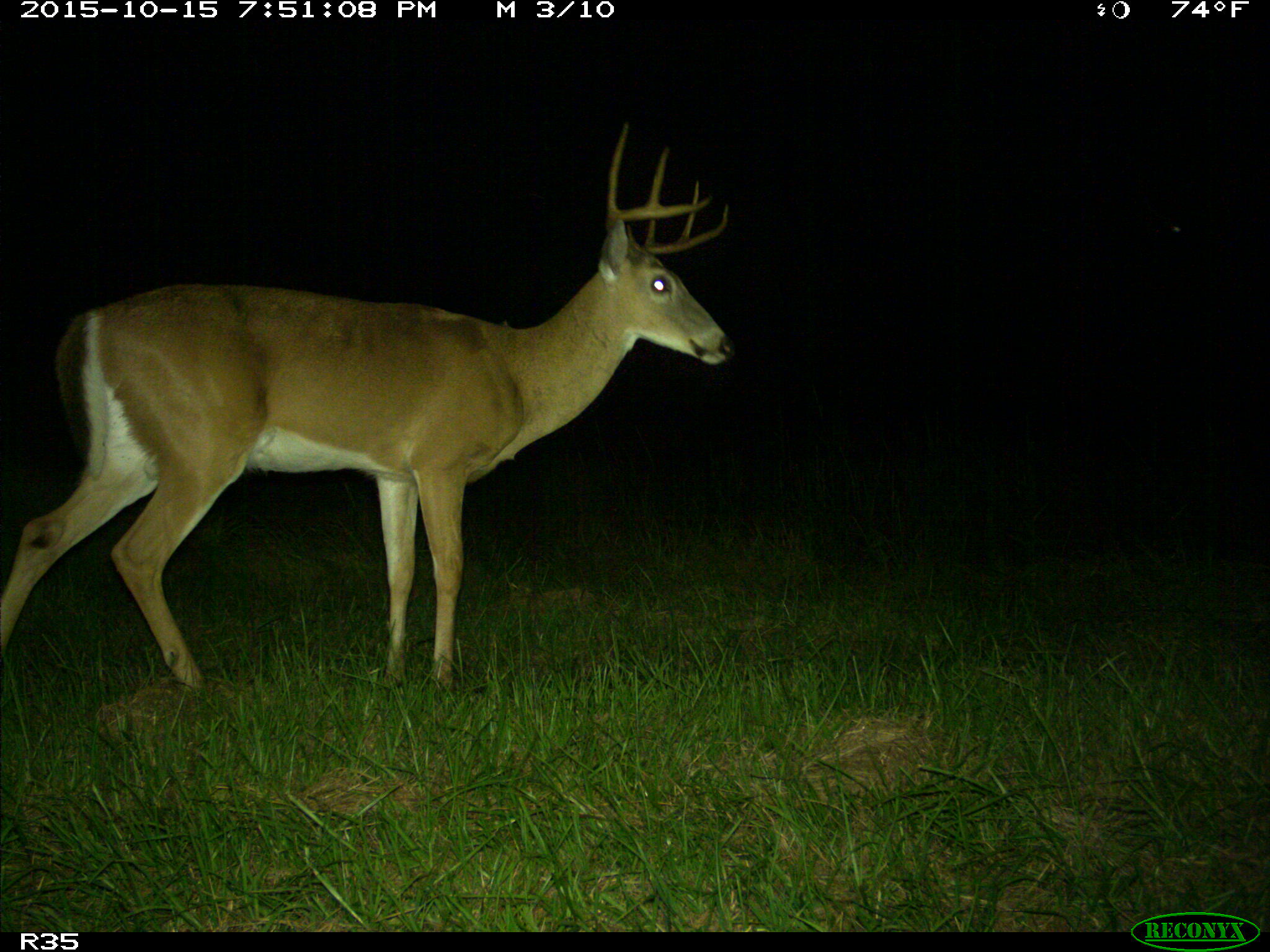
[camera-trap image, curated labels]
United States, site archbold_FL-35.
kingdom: Animalia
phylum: Chordata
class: Mammalia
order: Artiodactyla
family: Cervidae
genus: Odocoileus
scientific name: Odocoileus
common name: deer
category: unidentified deer